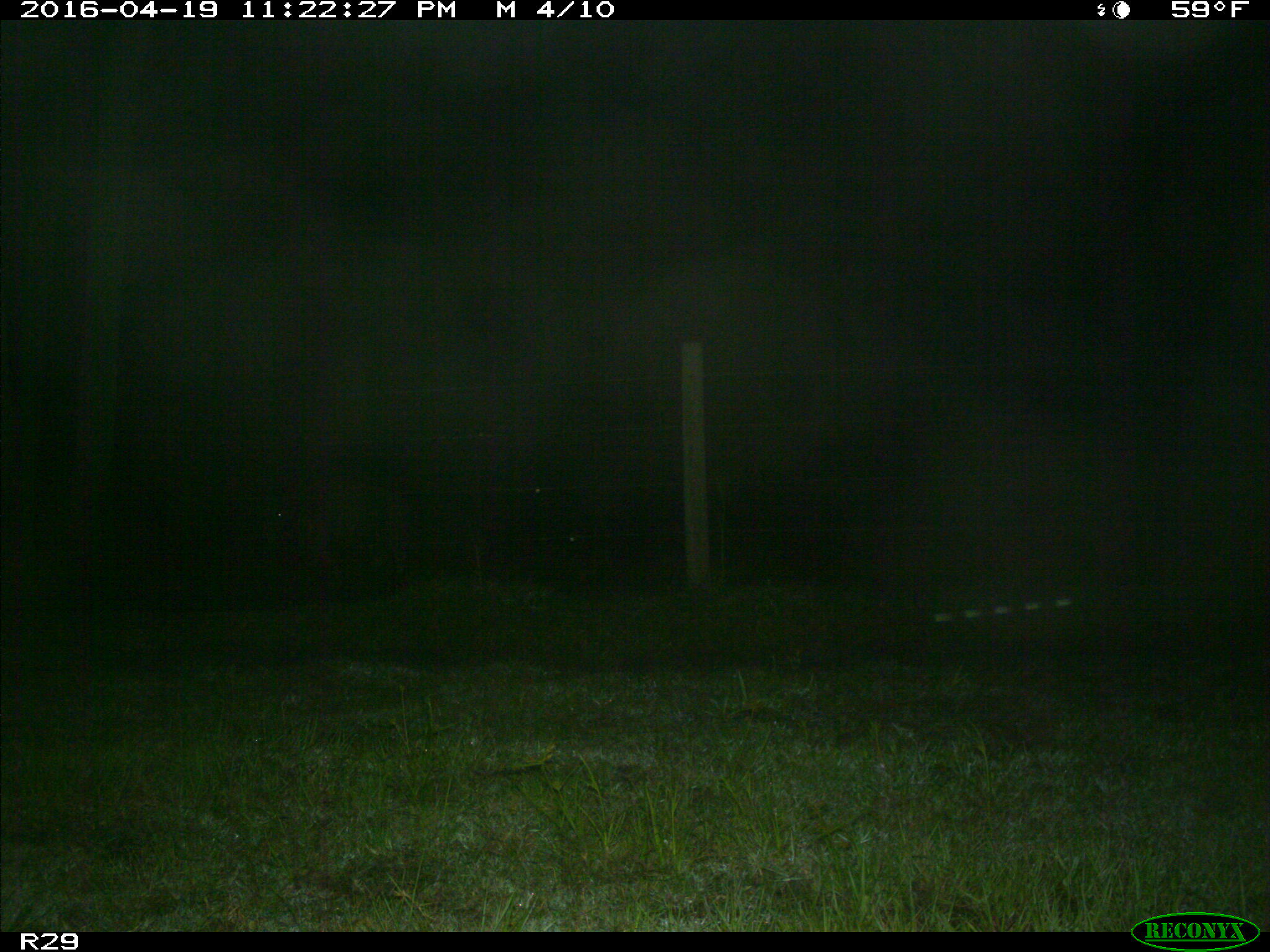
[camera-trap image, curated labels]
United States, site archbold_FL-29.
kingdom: Animalia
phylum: Chordata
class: Mammalia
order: Artiodactyla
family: Bovidae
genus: Bos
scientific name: Bos taurus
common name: domestic cow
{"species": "Bos taurus (domestic cow)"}